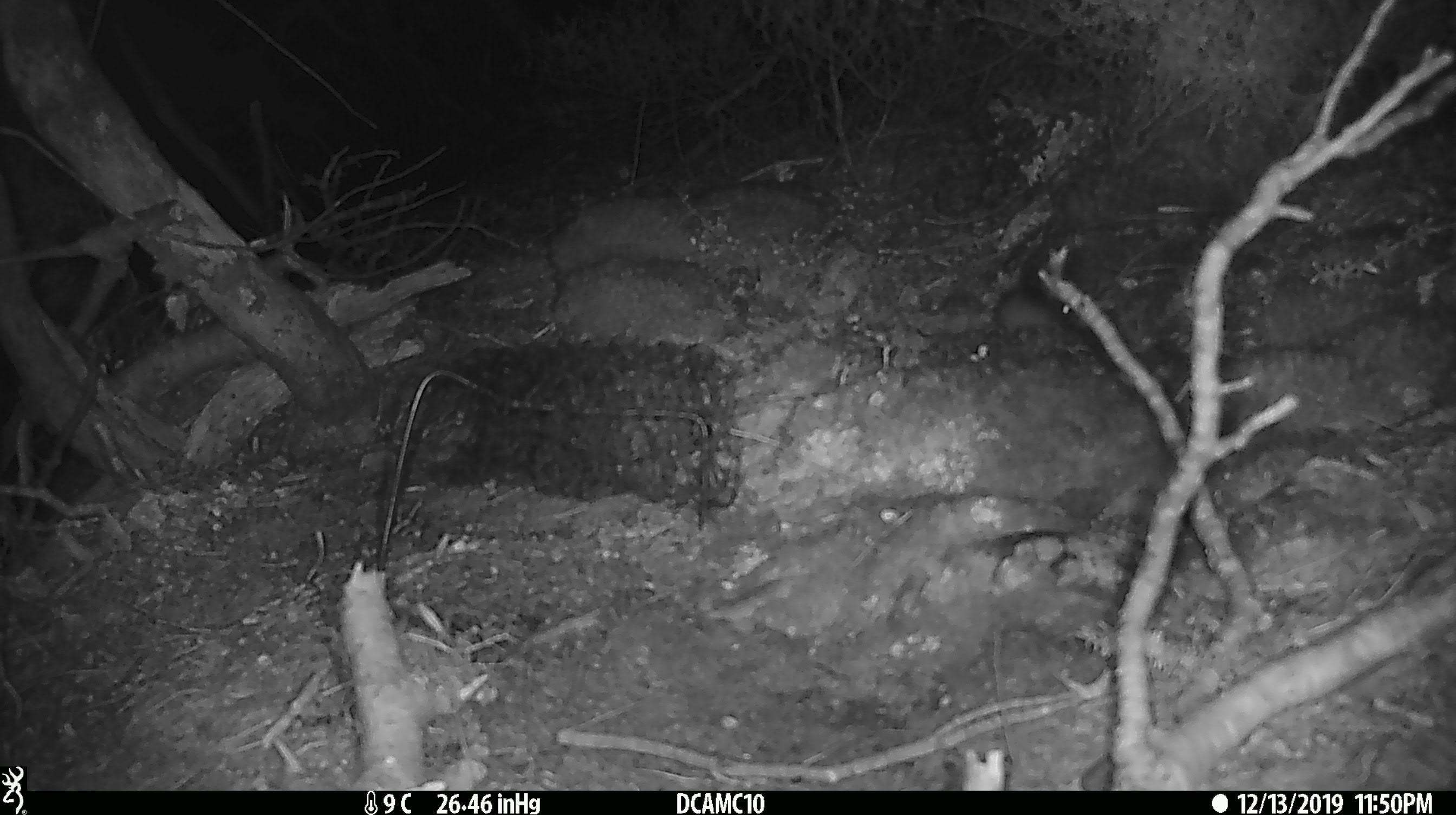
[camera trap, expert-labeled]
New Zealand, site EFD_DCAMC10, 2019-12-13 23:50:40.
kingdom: Animalia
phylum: Chordata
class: Mammalia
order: Rodentia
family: Muridae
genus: Mus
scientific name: Mus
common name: mouse